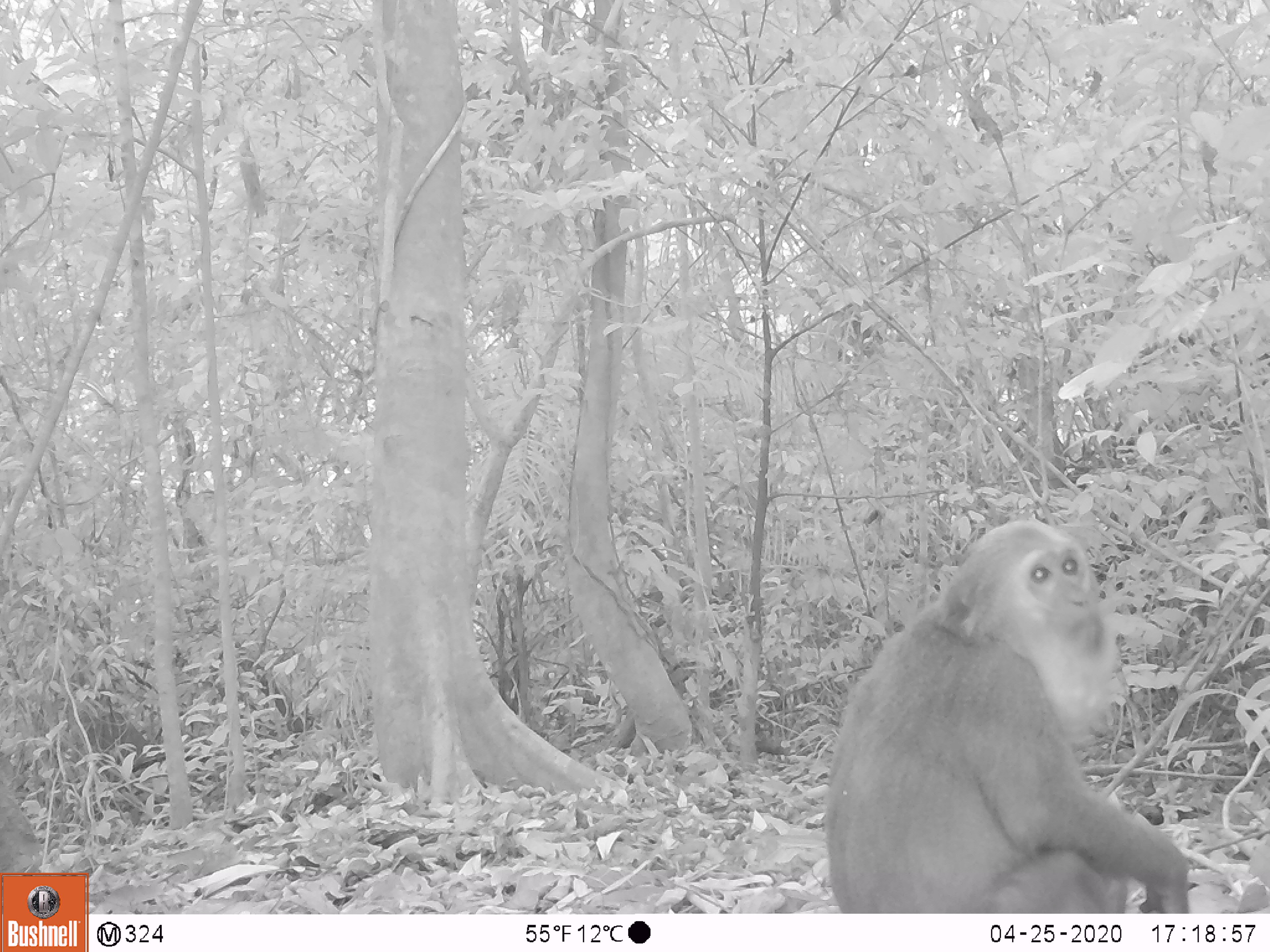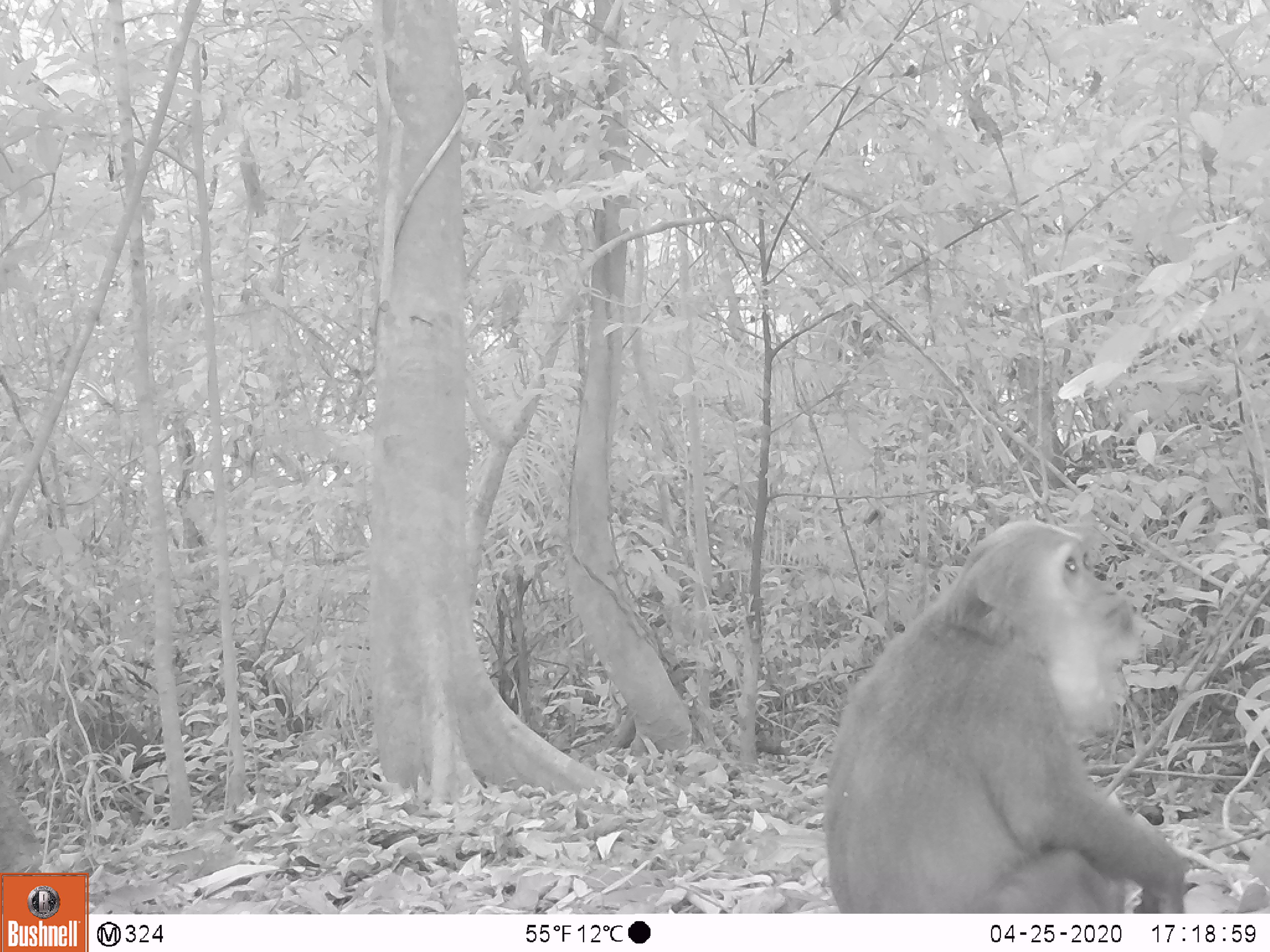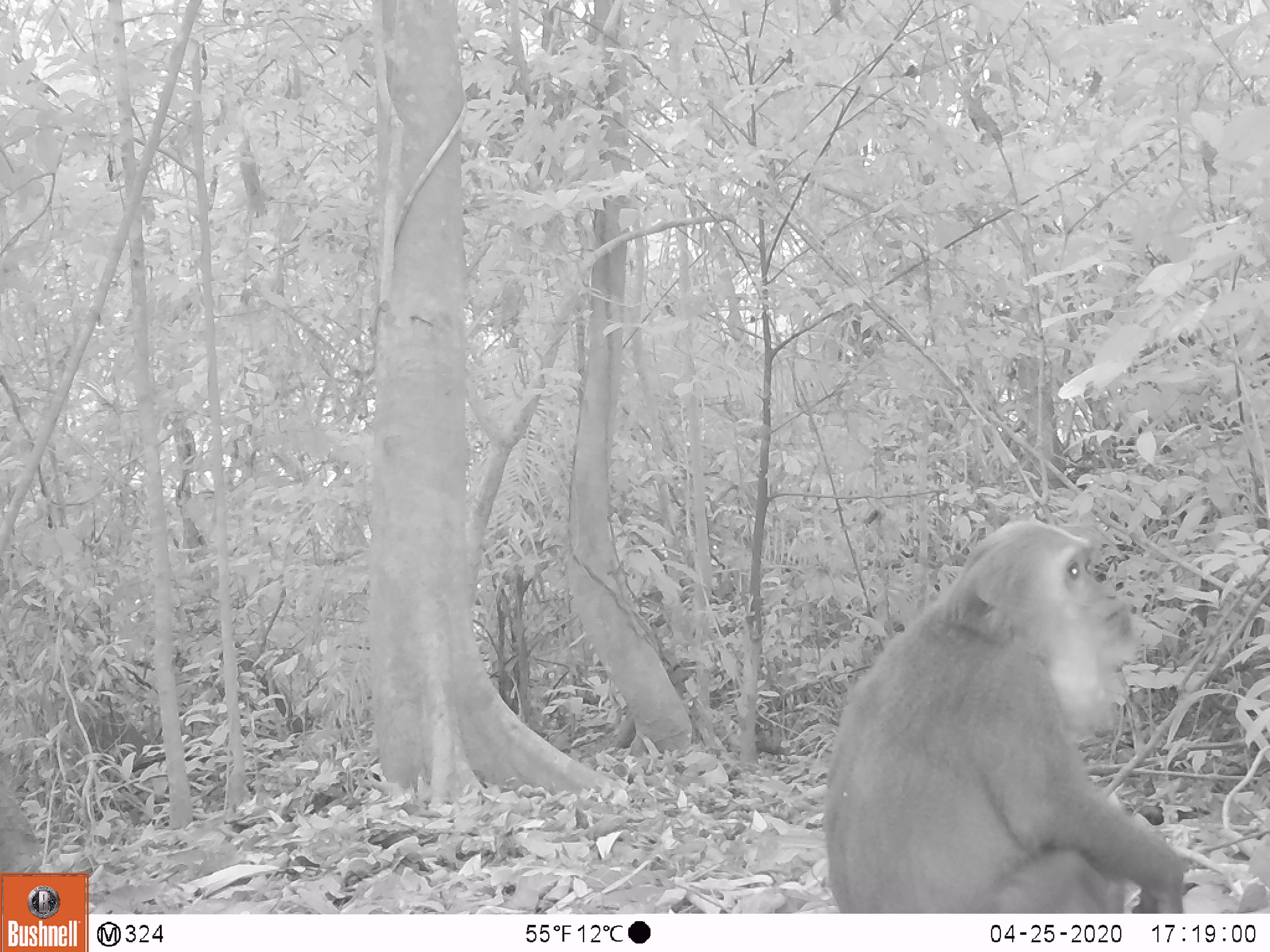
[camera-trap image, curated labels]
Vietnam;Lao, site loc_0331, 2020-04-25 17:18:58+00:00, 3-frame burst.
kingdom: Animalia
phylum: Chordata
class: Mammalia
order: Primates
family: Cercopithecidae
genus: Macaca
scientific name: Macaca arctoides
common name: stump-tailed macaque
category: stump tailed macaque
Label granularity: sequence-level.